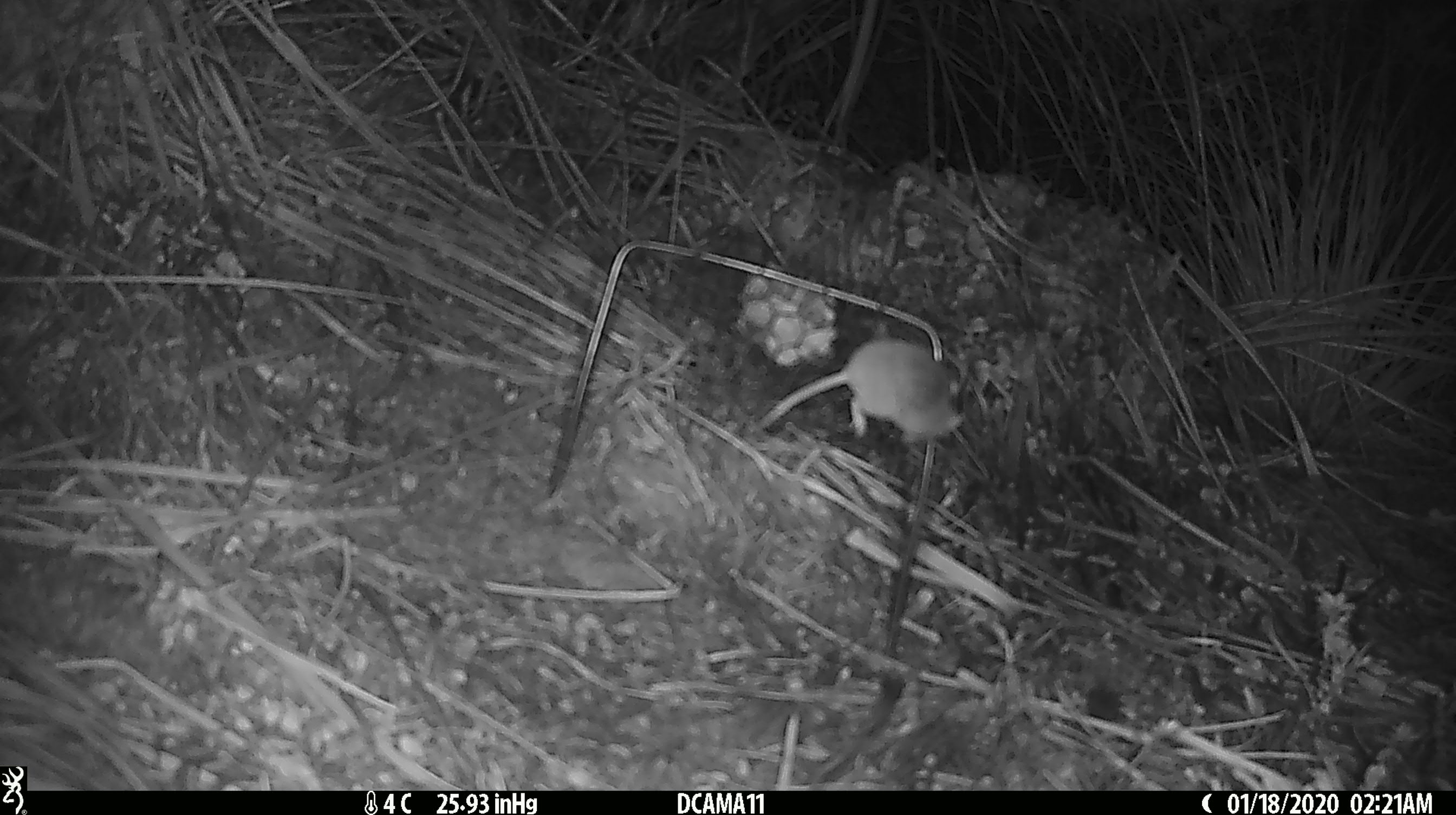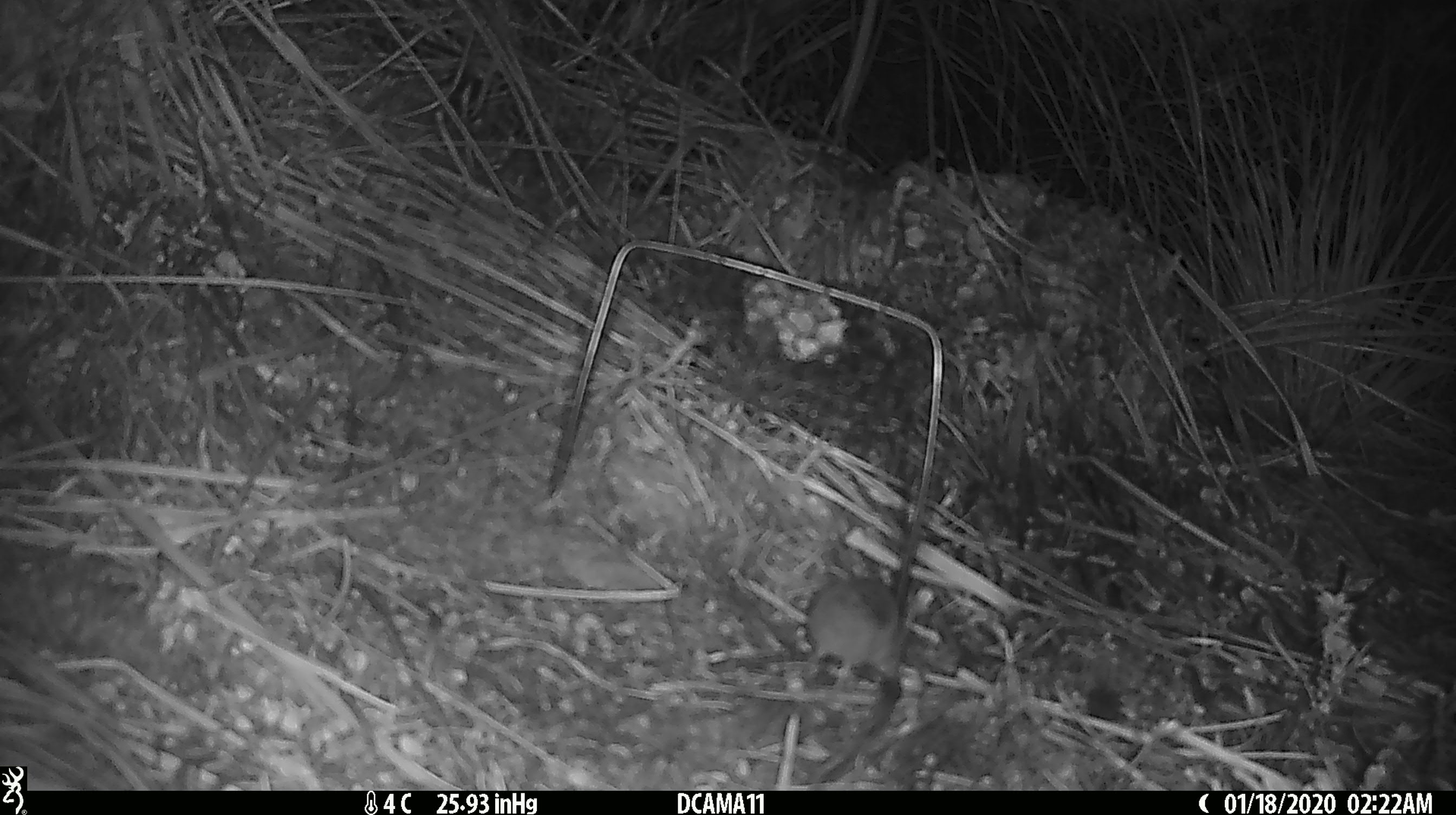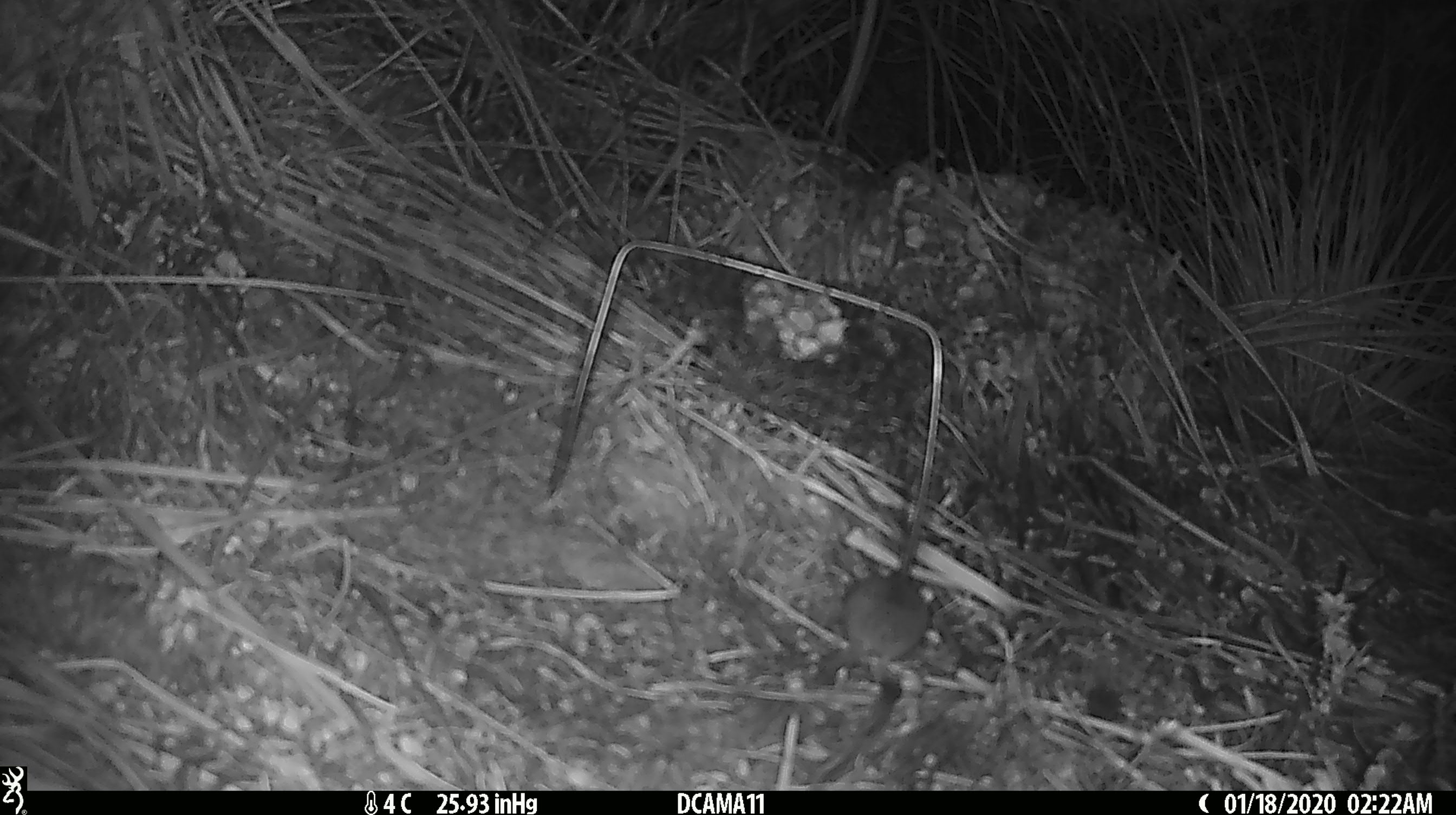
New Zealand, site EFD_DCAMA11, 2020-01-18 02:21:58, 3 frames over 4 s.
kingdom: Animalia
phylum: Chordata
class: Mammalia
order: Rodentia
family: Muridae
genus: Mus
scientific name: Mus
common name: mouse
Mouse (Mus).